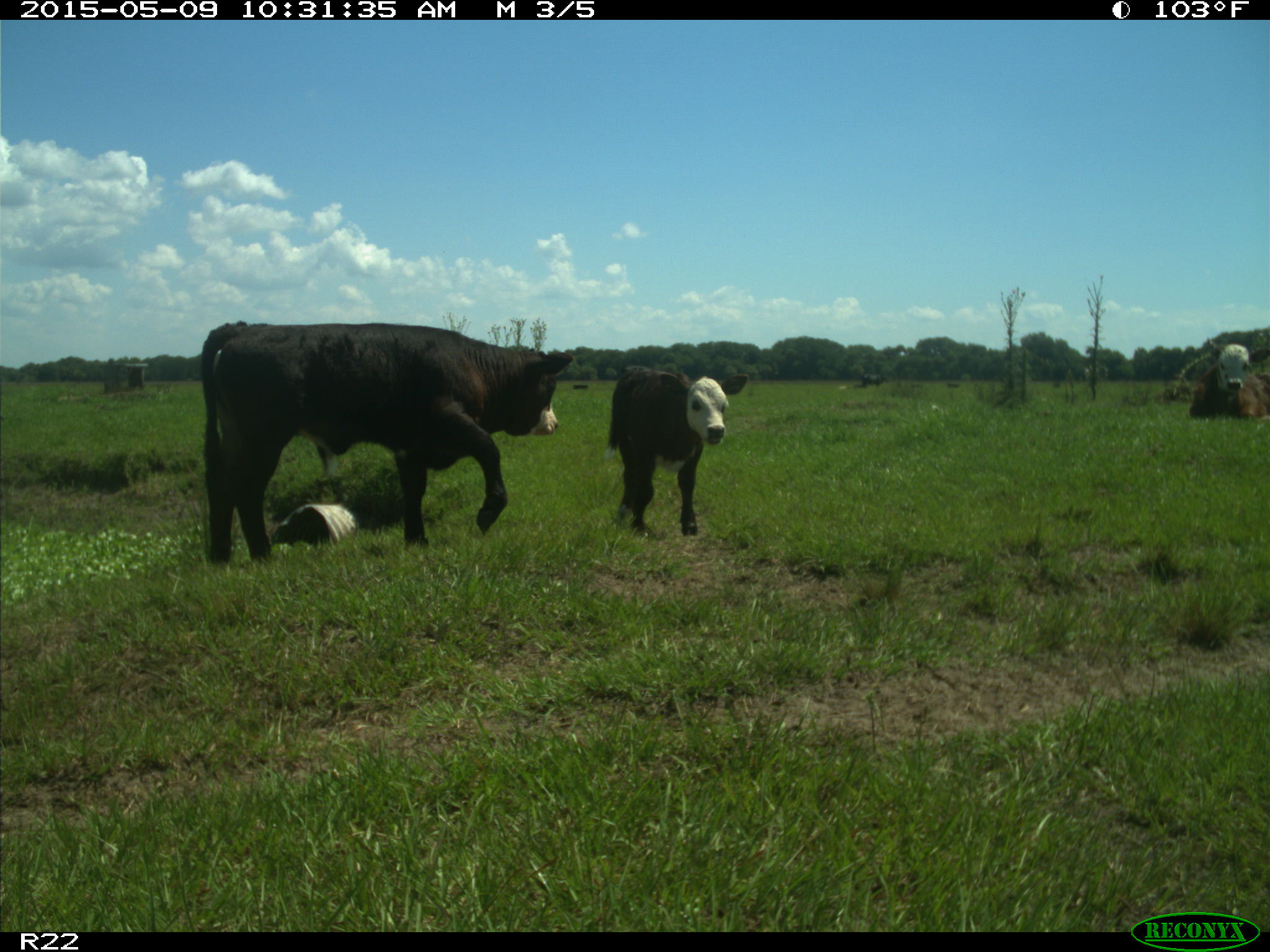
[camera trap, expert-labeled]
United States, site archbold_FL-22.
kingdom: Animalia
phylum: Chordata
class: Mammalia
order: Artiodactyla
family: Bovidae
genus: Bos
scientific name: Bos taurus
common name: domestic cow